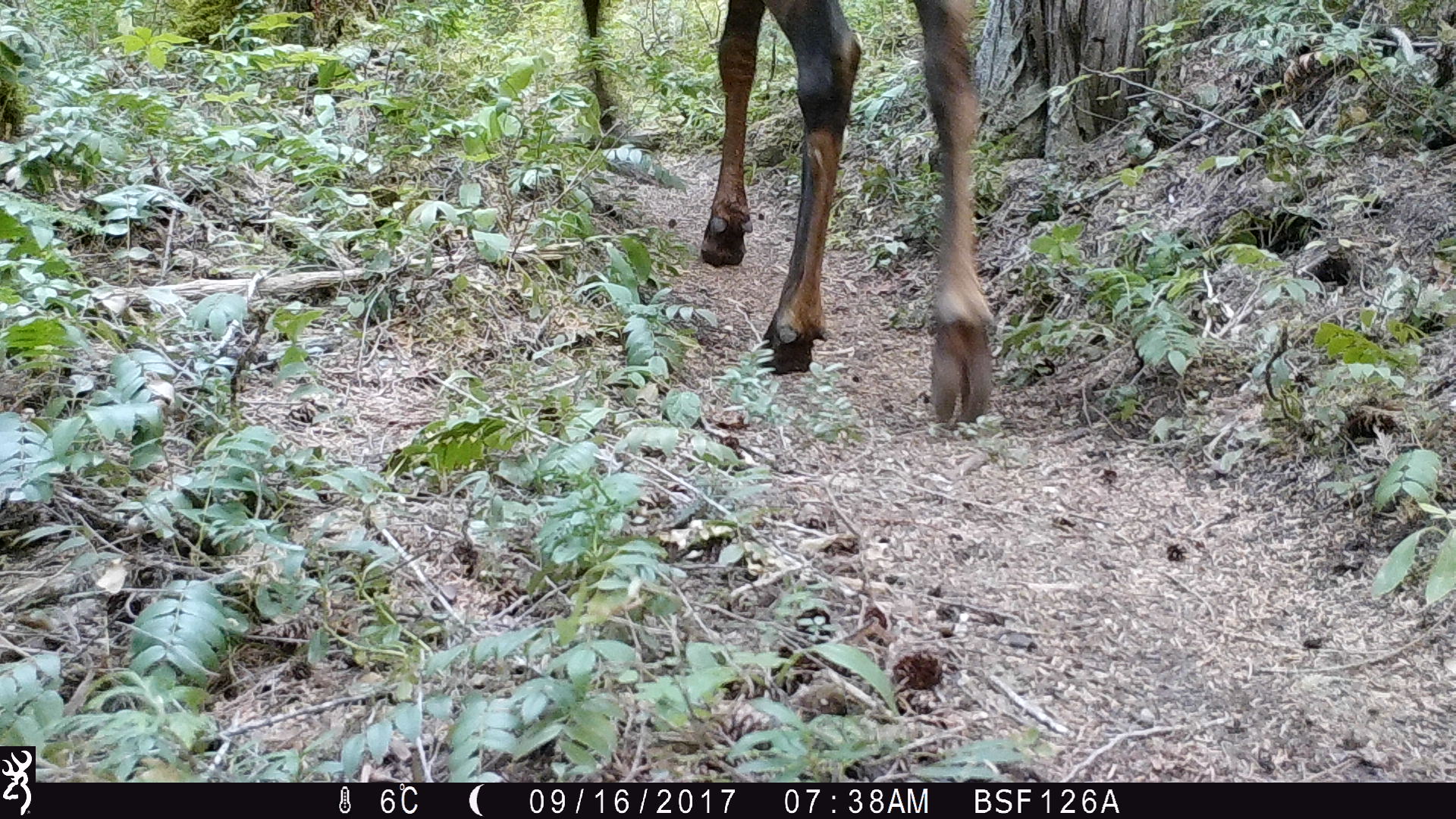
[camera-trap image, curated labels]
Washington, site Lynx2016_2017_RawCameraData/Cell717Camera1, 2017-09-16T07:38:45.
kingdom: Animalia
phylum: Chordata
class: Mammalia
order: Artiodactyla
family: Cervidae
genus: Alces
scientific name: Alces alces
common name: moose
Alces alces (moose). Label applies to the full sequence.